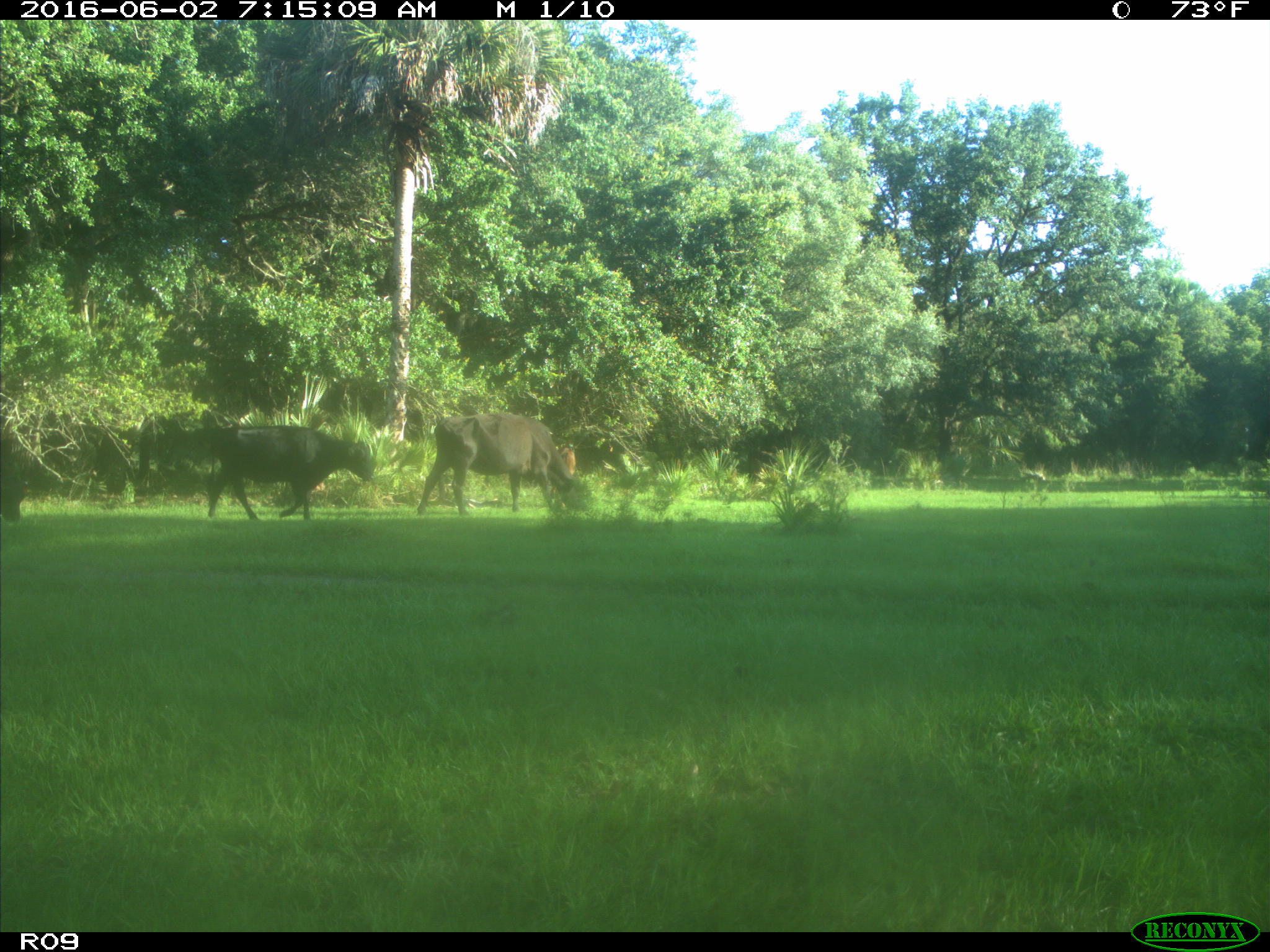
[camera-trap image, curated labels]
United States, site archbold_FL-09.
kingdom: Animalia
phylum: Chordata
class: Mammalia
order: Artiodactyla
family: Bovidae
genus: Bos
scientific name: Bos taurus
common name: domestic cow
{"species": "Bos taurus (domestic cow)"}